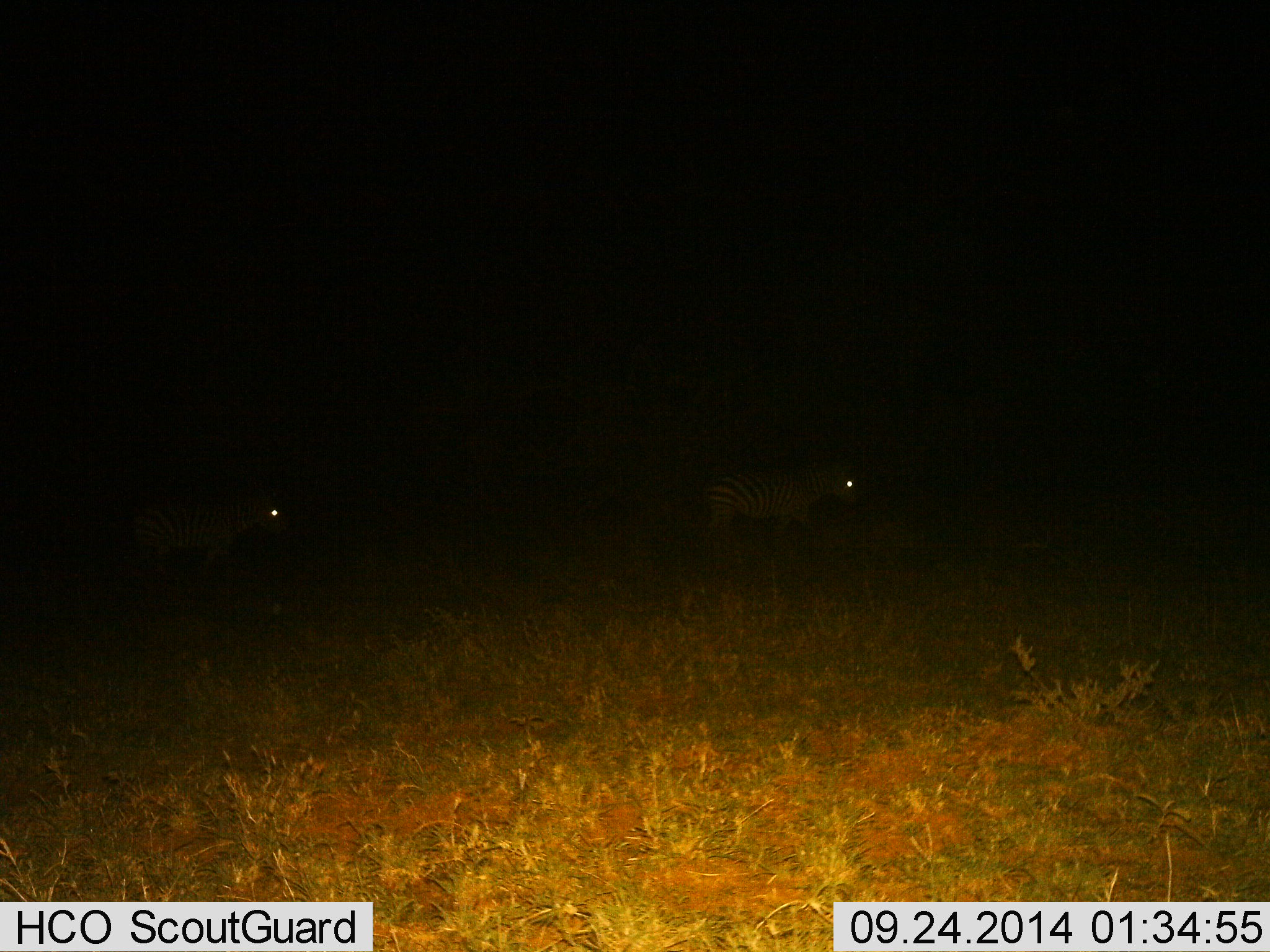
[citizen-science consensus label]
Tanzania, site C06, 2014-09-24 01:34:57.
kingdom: Animalia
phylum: Chordata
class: Mammalia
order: Perissodactyla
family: Equidae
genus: Equus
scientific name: Equus quagga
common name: plains zebra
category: zebra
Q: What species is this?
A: Zebra (plains zebra) (Equus quagga).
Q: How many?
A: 2.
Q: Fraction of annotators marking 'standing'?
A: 50%.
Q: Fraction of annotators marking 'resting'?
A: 0%.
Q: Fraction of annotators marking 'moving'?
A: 50%.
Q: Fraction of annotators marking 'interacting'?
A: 0%.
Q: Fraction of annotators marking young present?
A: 0%.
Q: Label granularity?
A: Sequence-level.